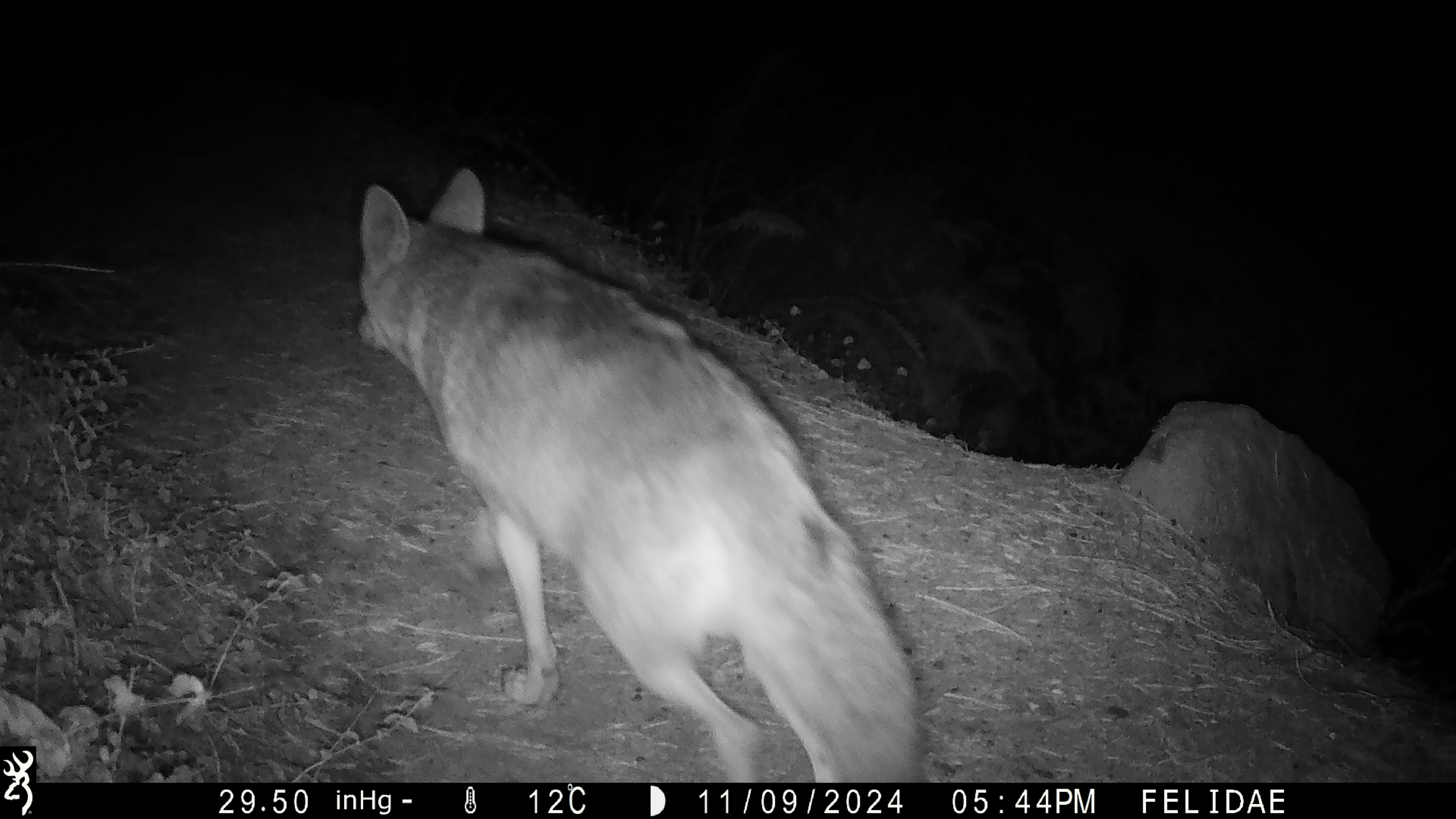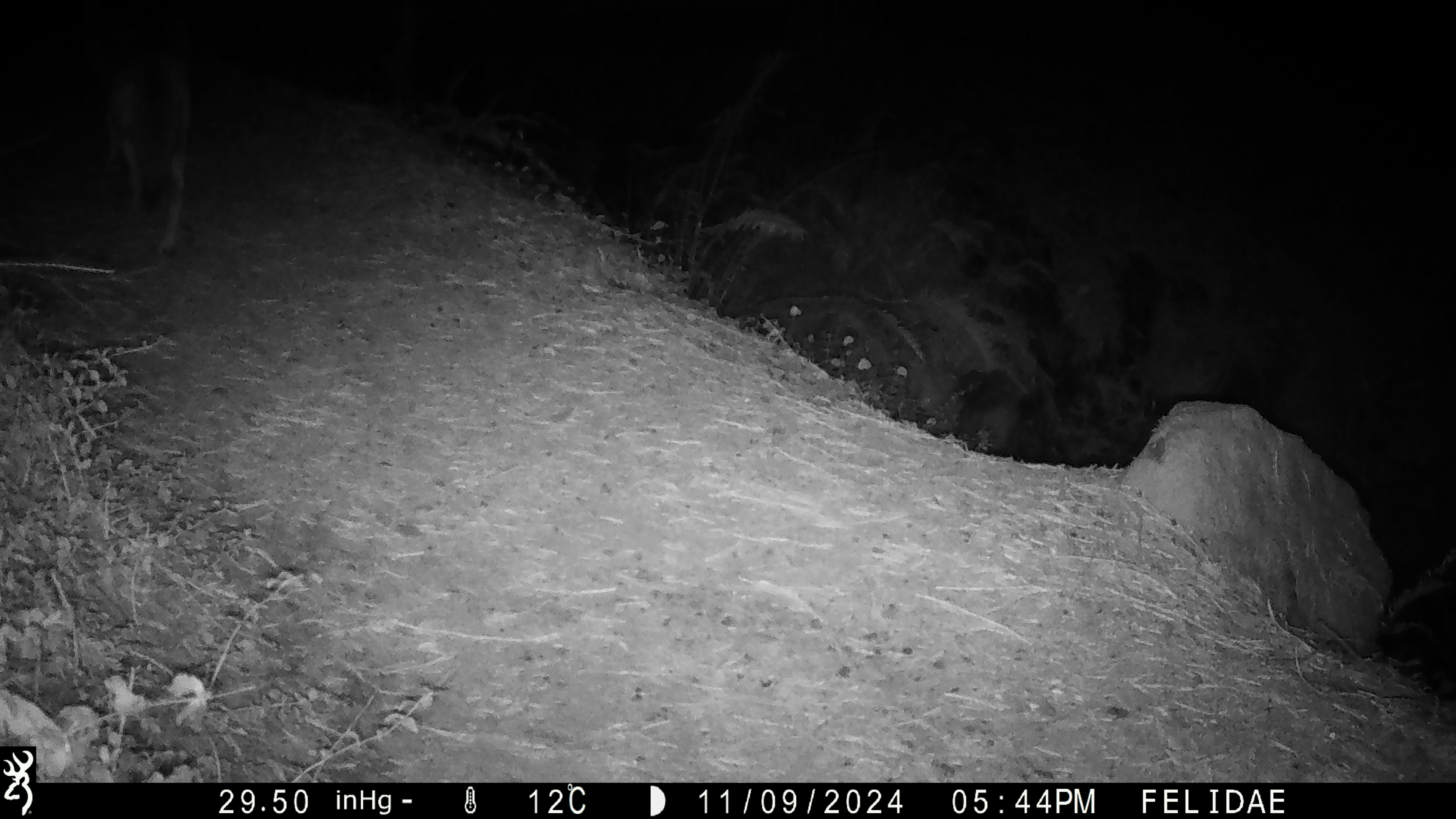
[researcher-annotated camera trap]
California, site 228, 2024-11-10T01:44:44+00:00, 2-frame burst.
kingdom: Animalia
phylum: Chordata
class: Mammalia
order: Carnivora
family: Canidae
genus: Canis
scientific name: Canis latrans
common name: coyote